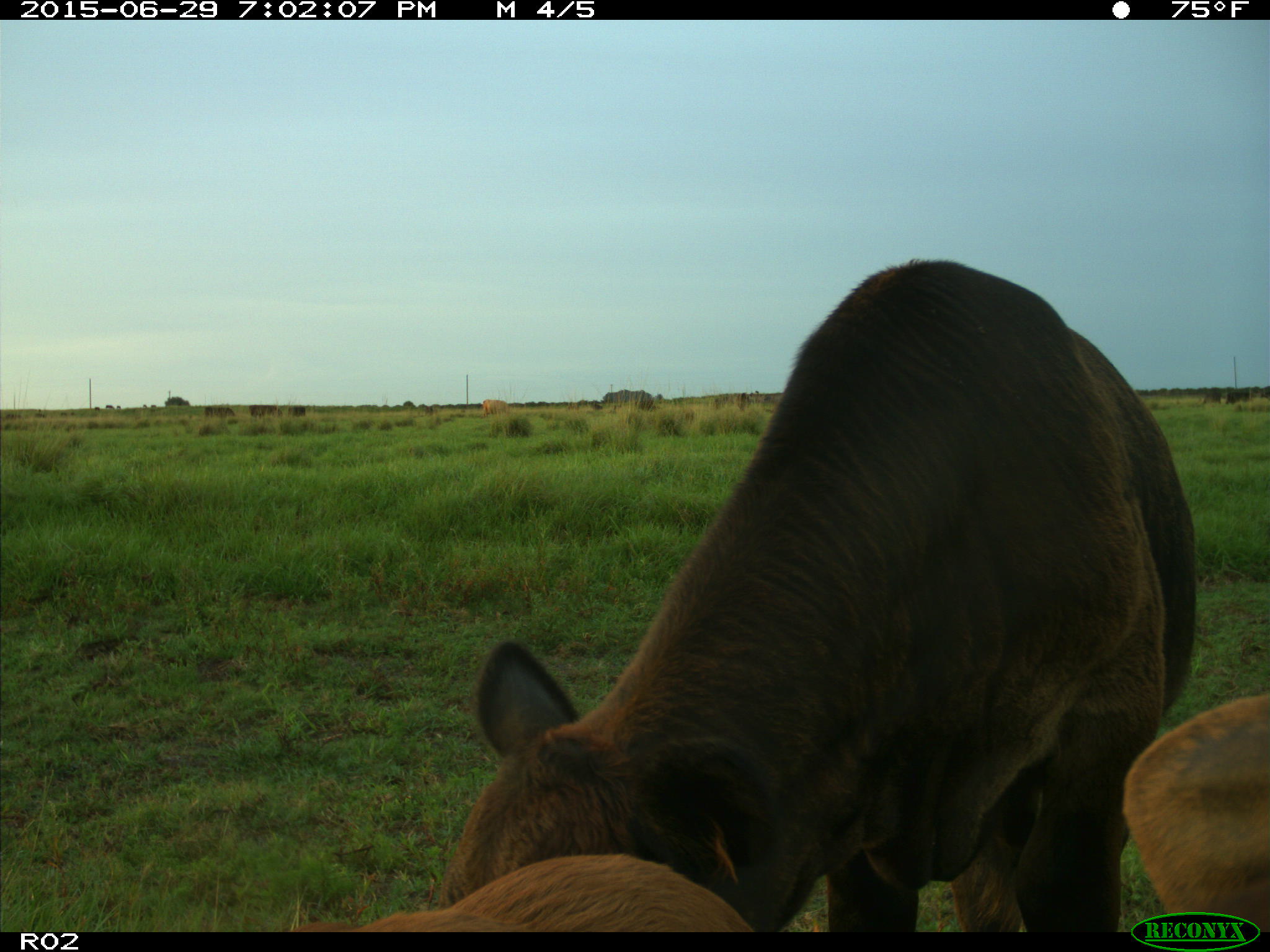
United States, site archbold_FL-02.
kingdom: Animalia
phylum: Chordata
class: Mammalia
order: Artiodactyla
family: Bovidae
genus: Bos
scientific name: Bos taurus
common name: domestic cow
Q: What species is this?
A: Bos taurus (domestic cow).